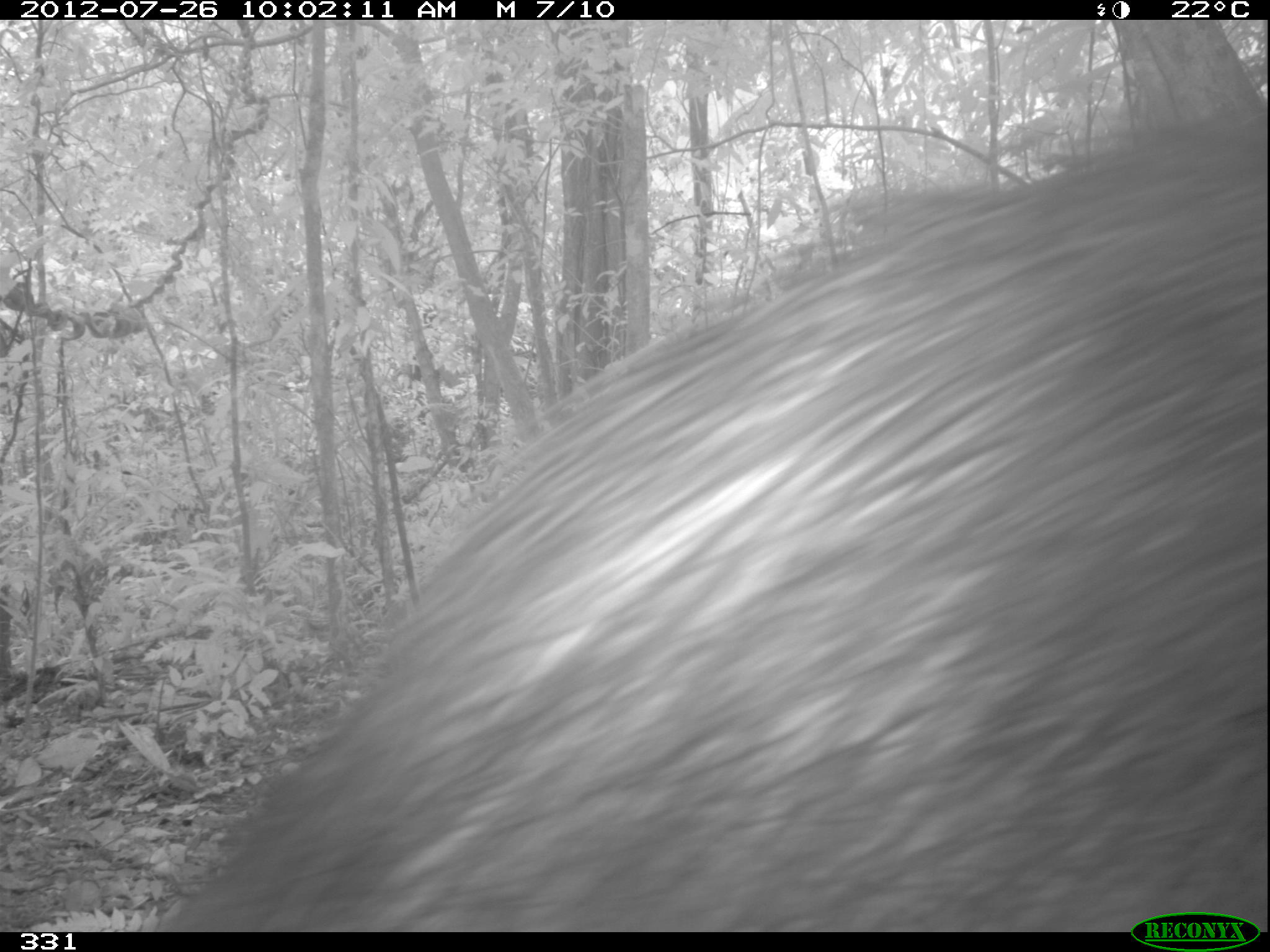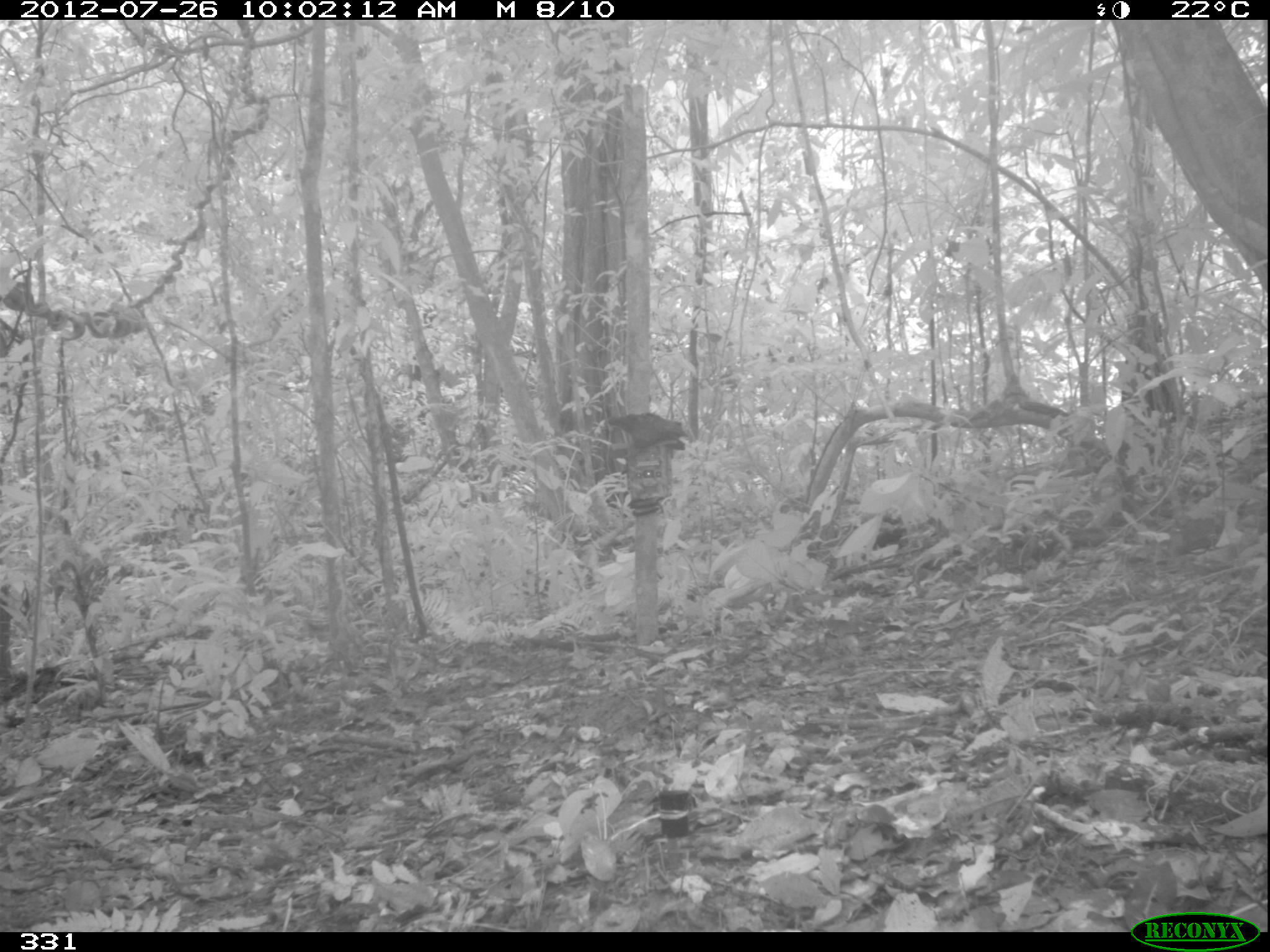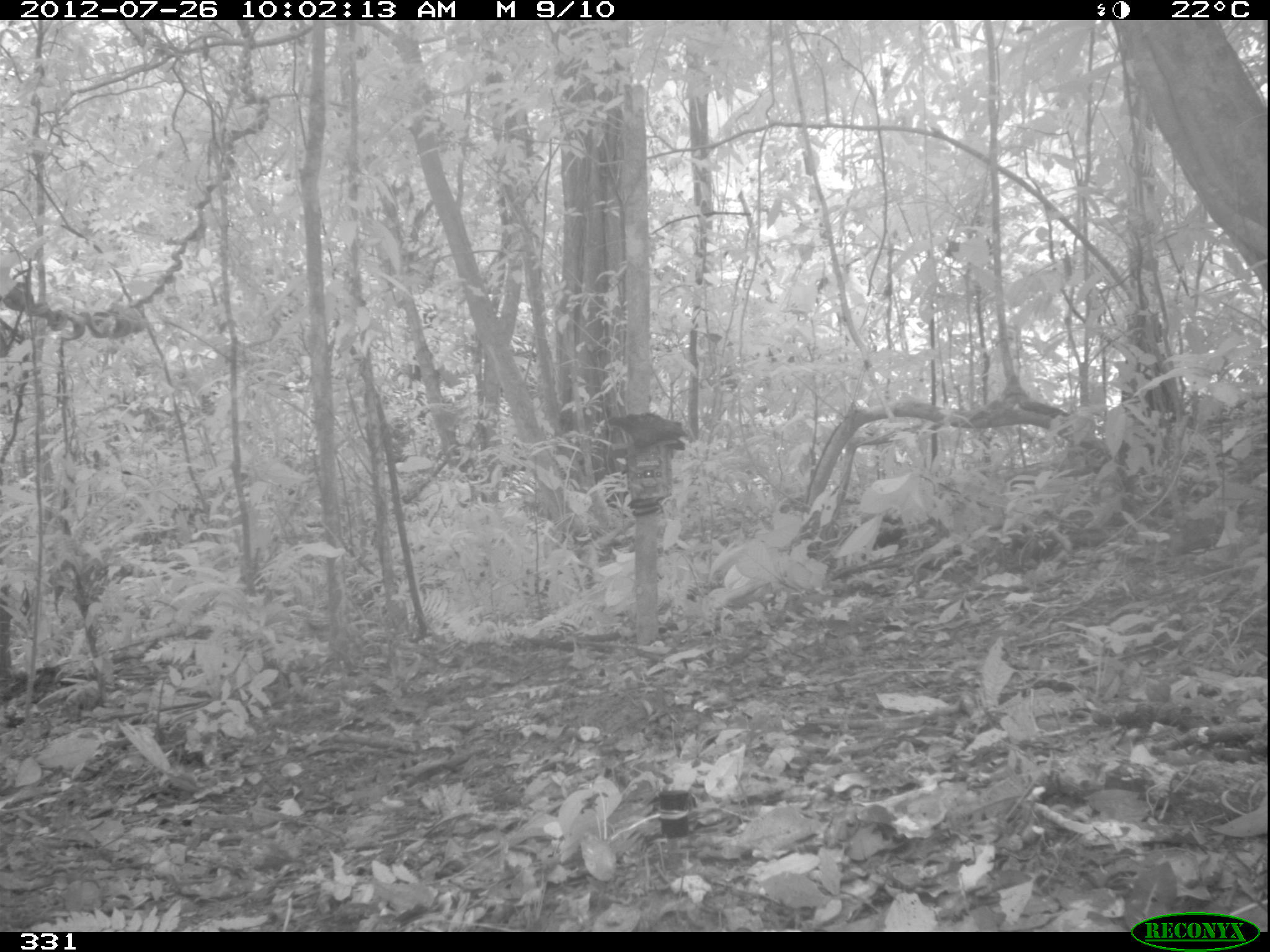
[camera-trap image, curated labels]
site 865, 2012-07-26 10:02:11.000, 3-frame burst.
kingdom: Animalia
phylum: Chordata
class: Mammalia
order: Artiodactyla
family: Tayassuidae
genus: Tayassu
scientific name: Tayassu pecari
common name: white-lipped peccary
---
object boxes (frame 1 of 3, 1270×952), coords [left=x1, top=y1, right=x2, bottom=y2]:
tayassu pecari: [left=152, top=99, right=1266, bottom=928]